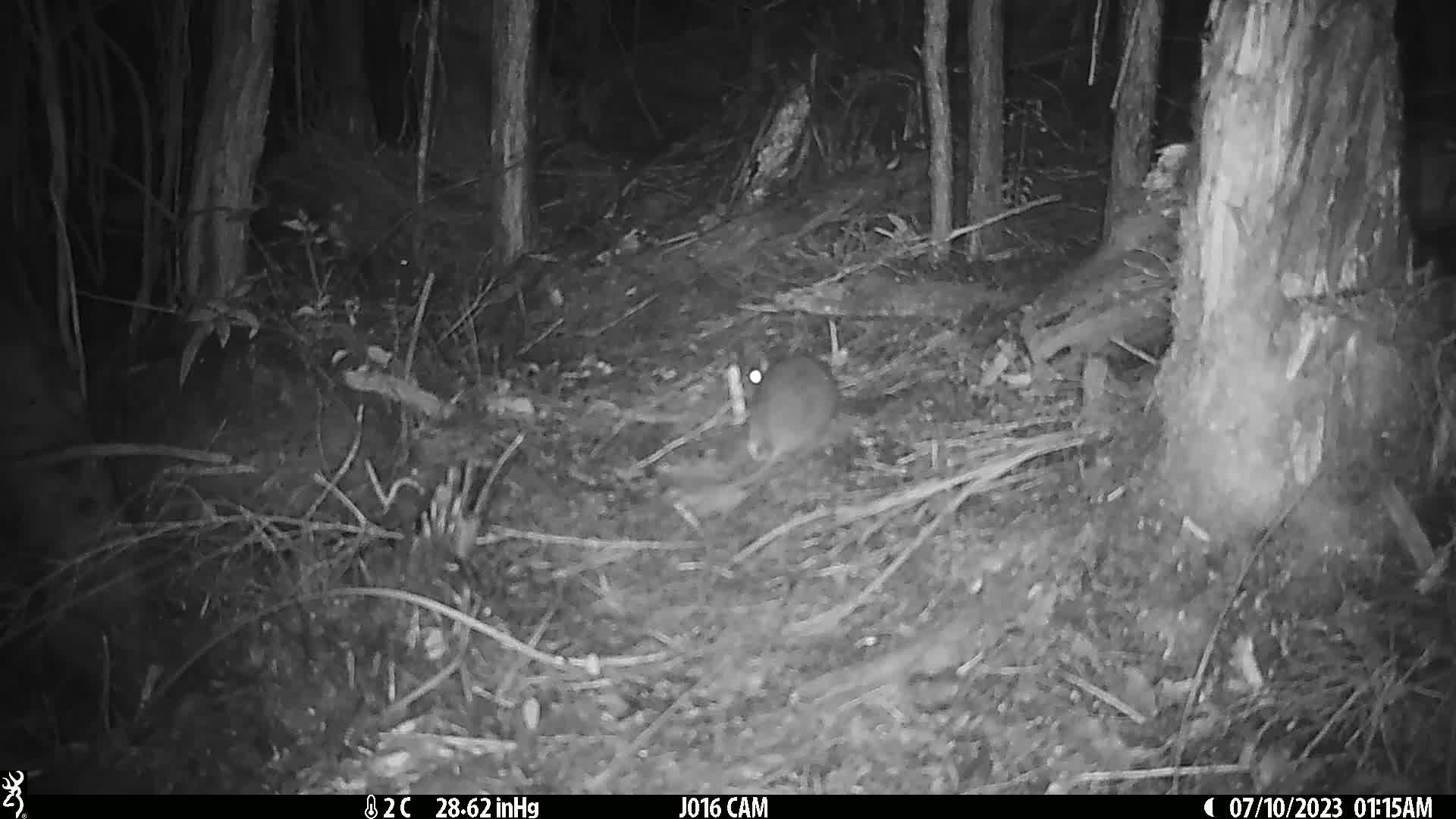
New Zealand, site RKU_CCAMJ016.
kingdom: Animalia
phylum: Chordata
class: Mammalia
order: Rodentia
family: Muridae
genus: Rattus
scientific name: Rattus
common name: rat